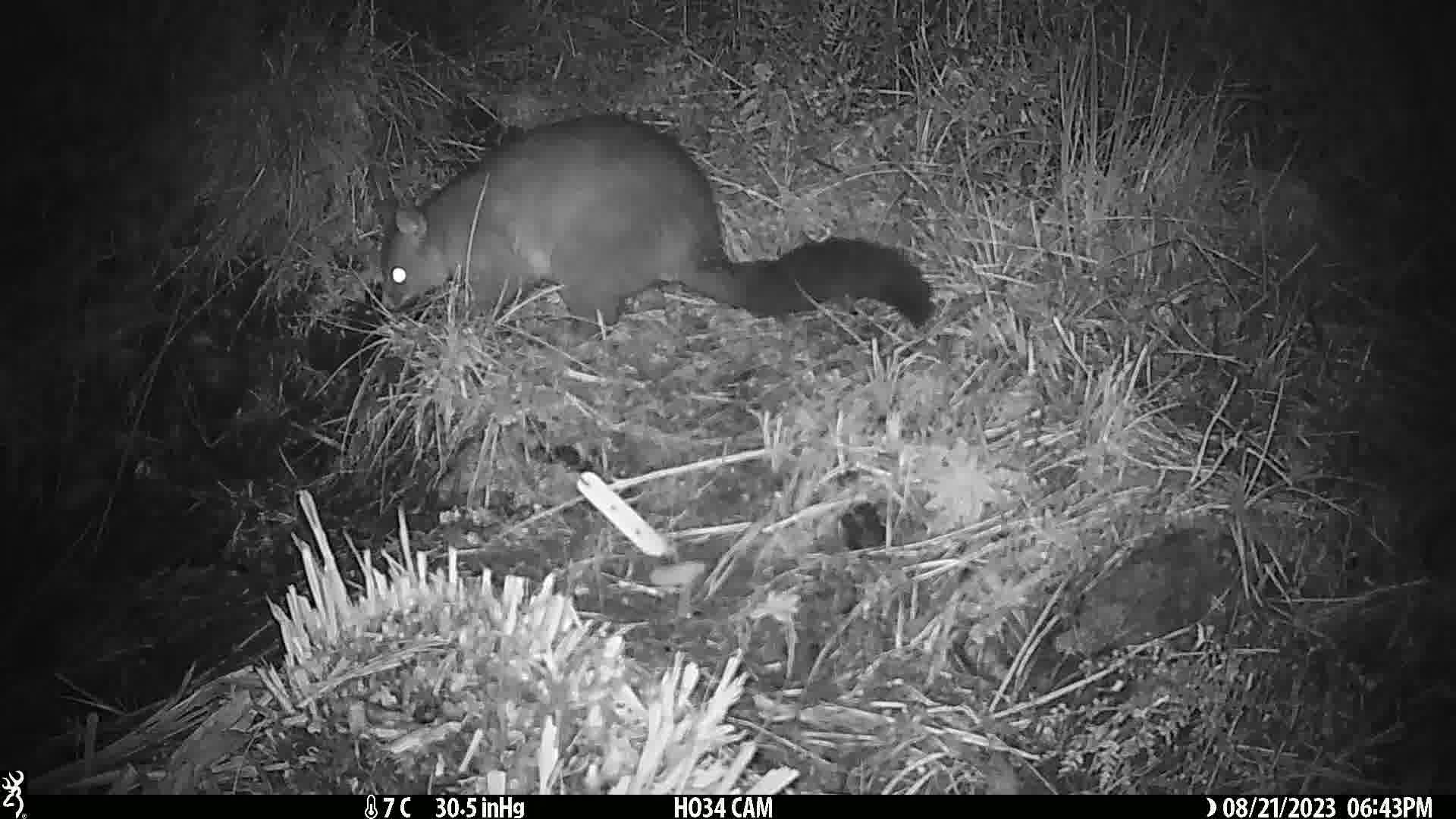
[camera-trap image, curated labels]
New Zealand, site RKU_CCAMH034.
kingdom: Animalia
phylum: Chordata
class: Mammalia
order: Diprotodontia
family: Phalangeridae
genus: Trichosurus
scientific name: Trichosurus vulpecula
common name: common brushtail possum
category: possum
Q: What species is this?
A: Possum (common brushtail possum) (Trichosurus vulpecula).